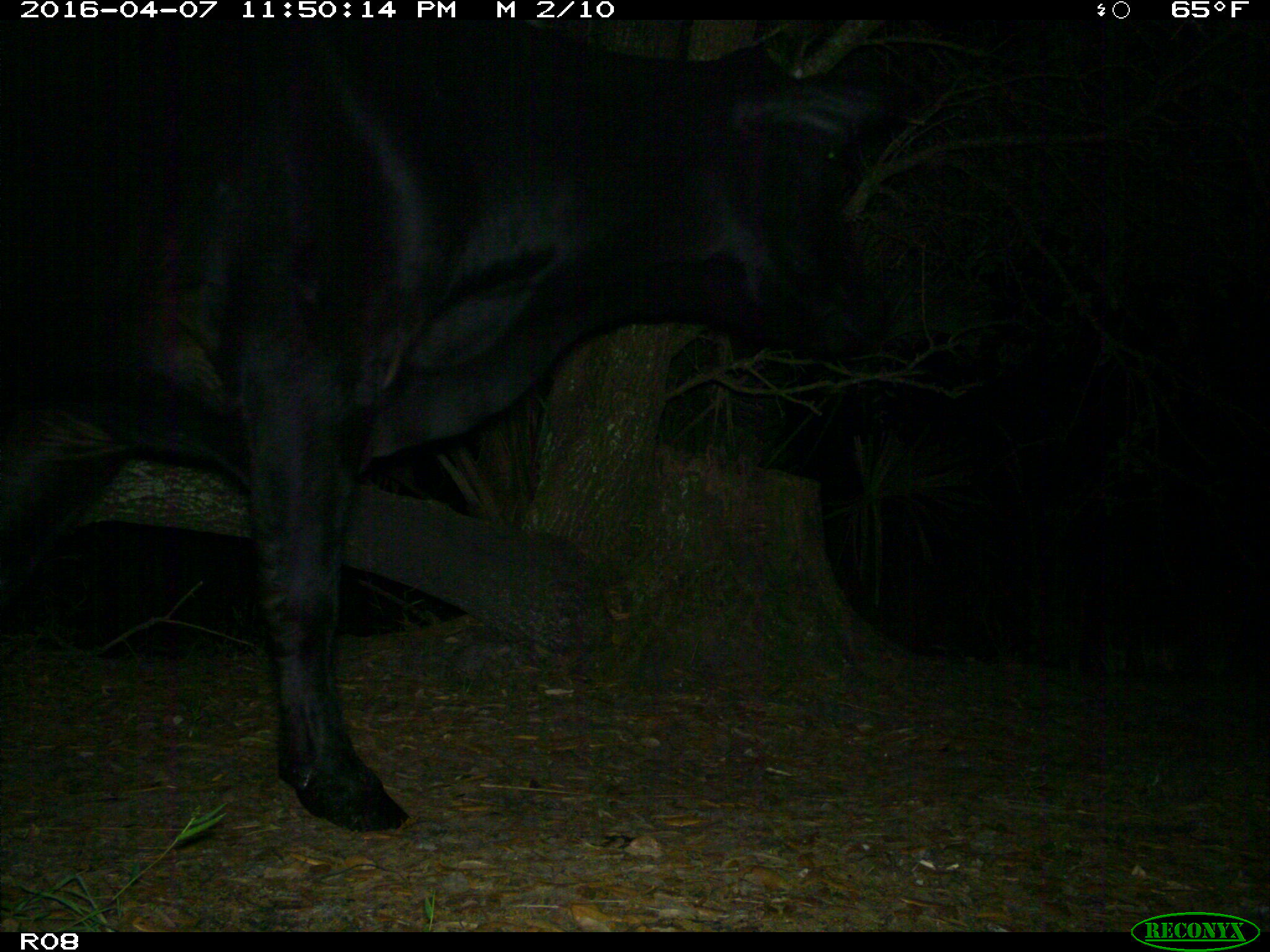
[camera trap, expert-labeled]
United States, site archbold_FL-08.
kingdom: Animalia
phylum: Chordata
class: Mammalia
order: Artiodactyla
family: Bovidae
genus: Bos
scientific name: Bos taurus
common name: domestic cow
Bos taurus (domestic cow).